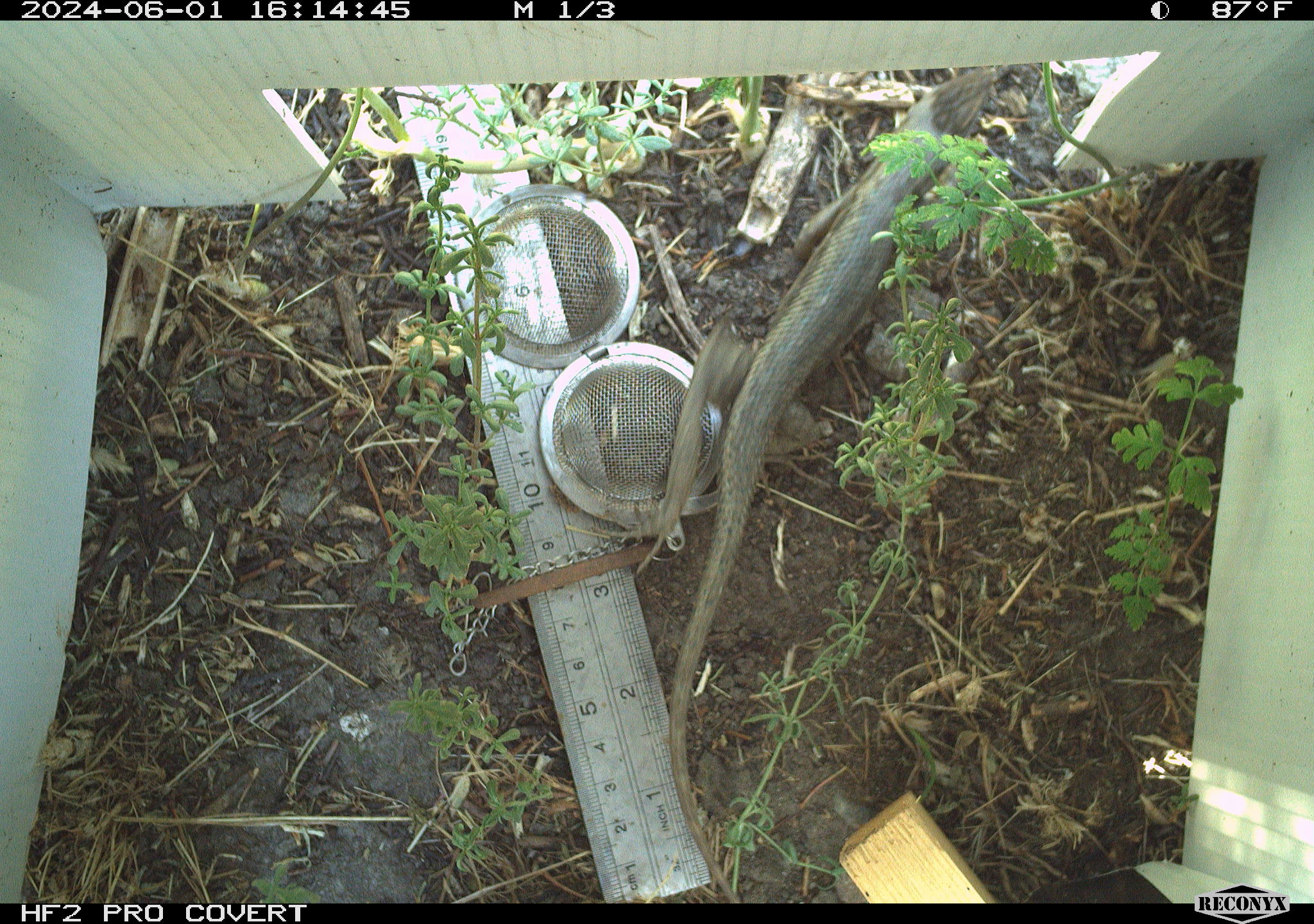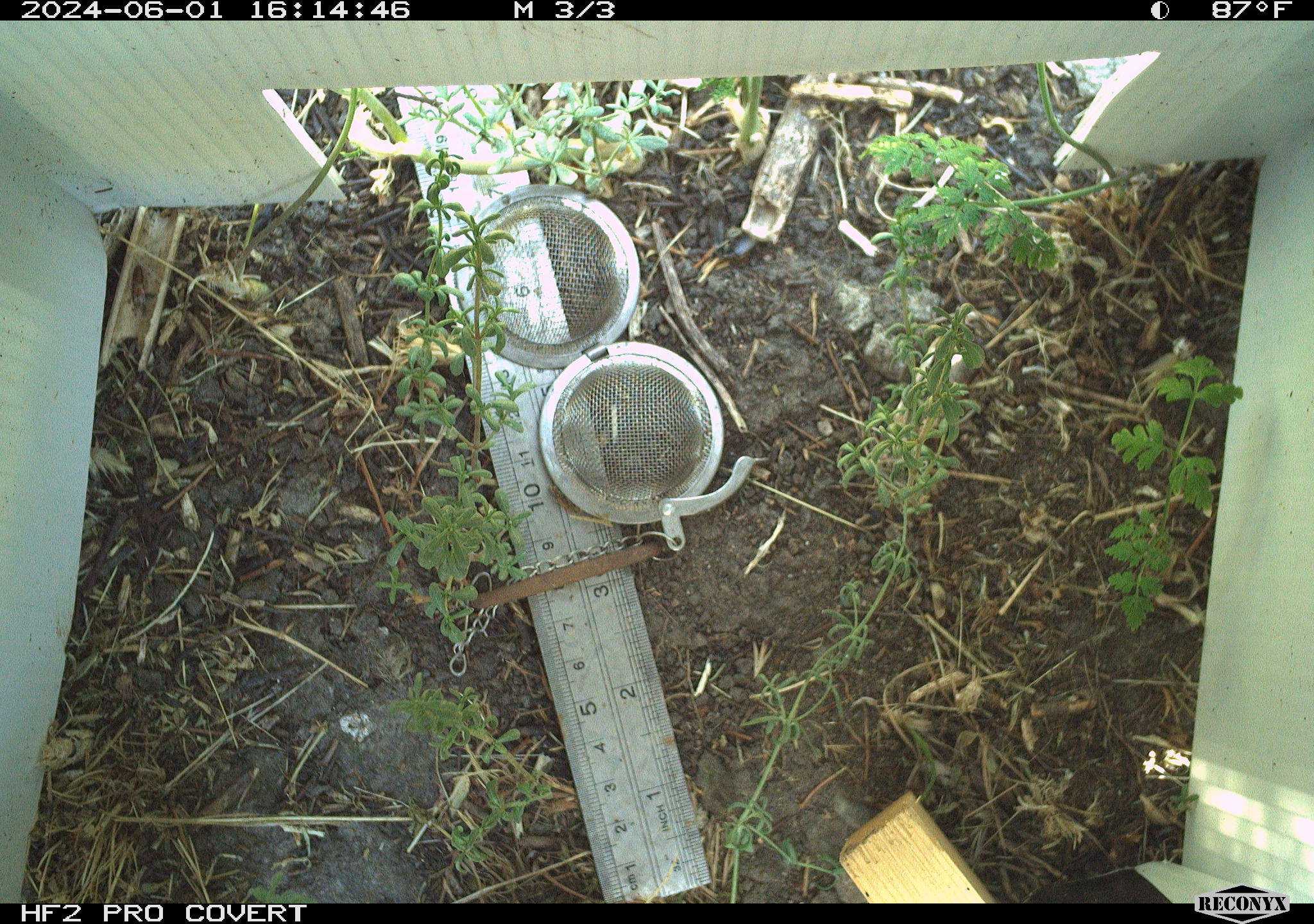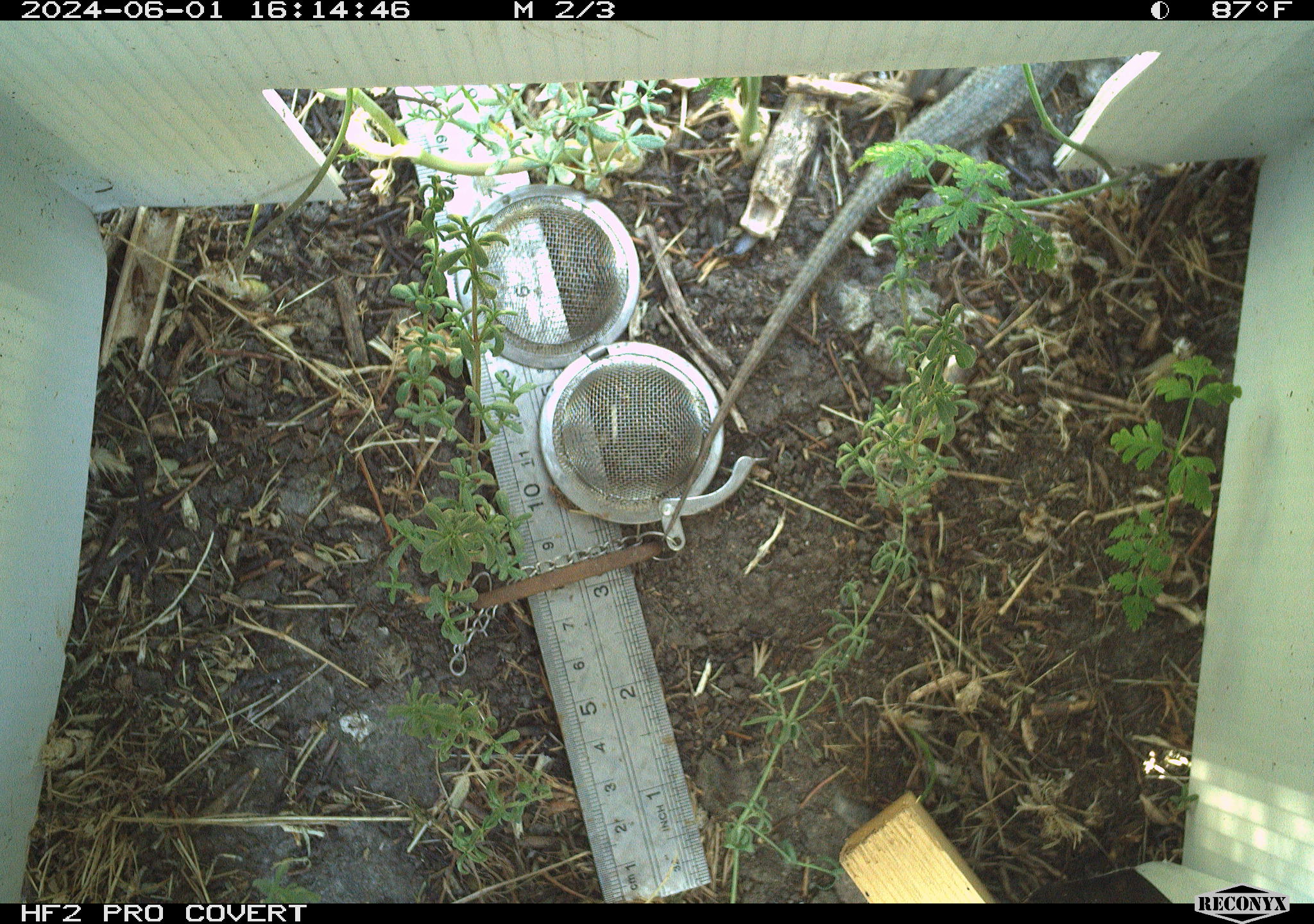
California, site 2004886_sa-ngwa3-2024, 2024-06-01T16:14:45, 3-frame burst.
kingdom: Animalia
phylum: Chordata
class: Reptilia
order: Squamata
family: Phrynosomatidae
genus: Sceloporus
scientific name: Sceloporus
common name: spiny lizards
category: sceloporus species